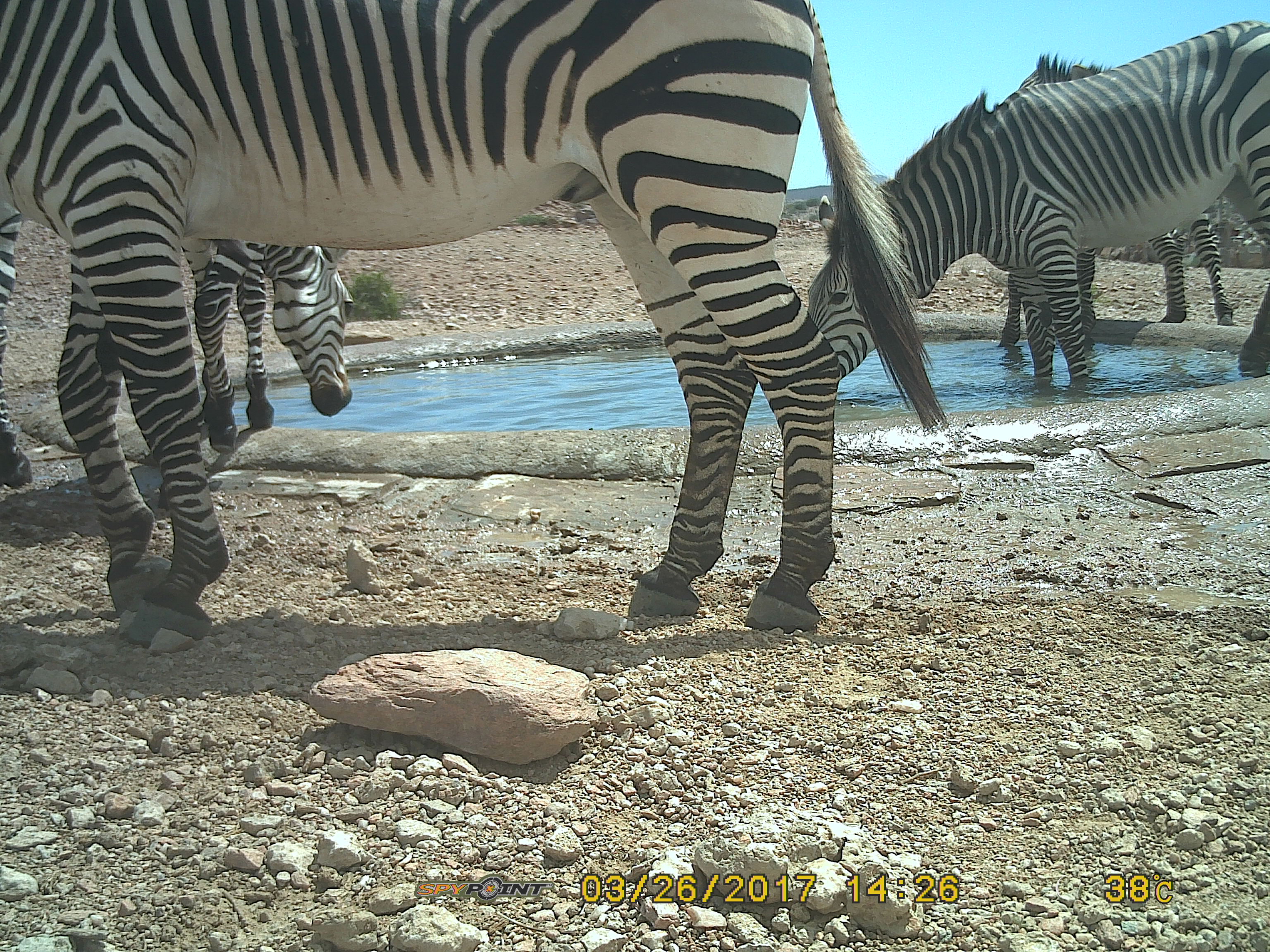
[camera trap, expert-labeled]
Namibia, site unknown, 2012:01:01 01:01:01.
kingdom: Animalia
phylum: Chordata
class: Mammalia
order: Perissodactyla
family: Equidae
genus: Equus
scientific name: Equus zebra hartmannae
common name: hartmann's mountain zebra